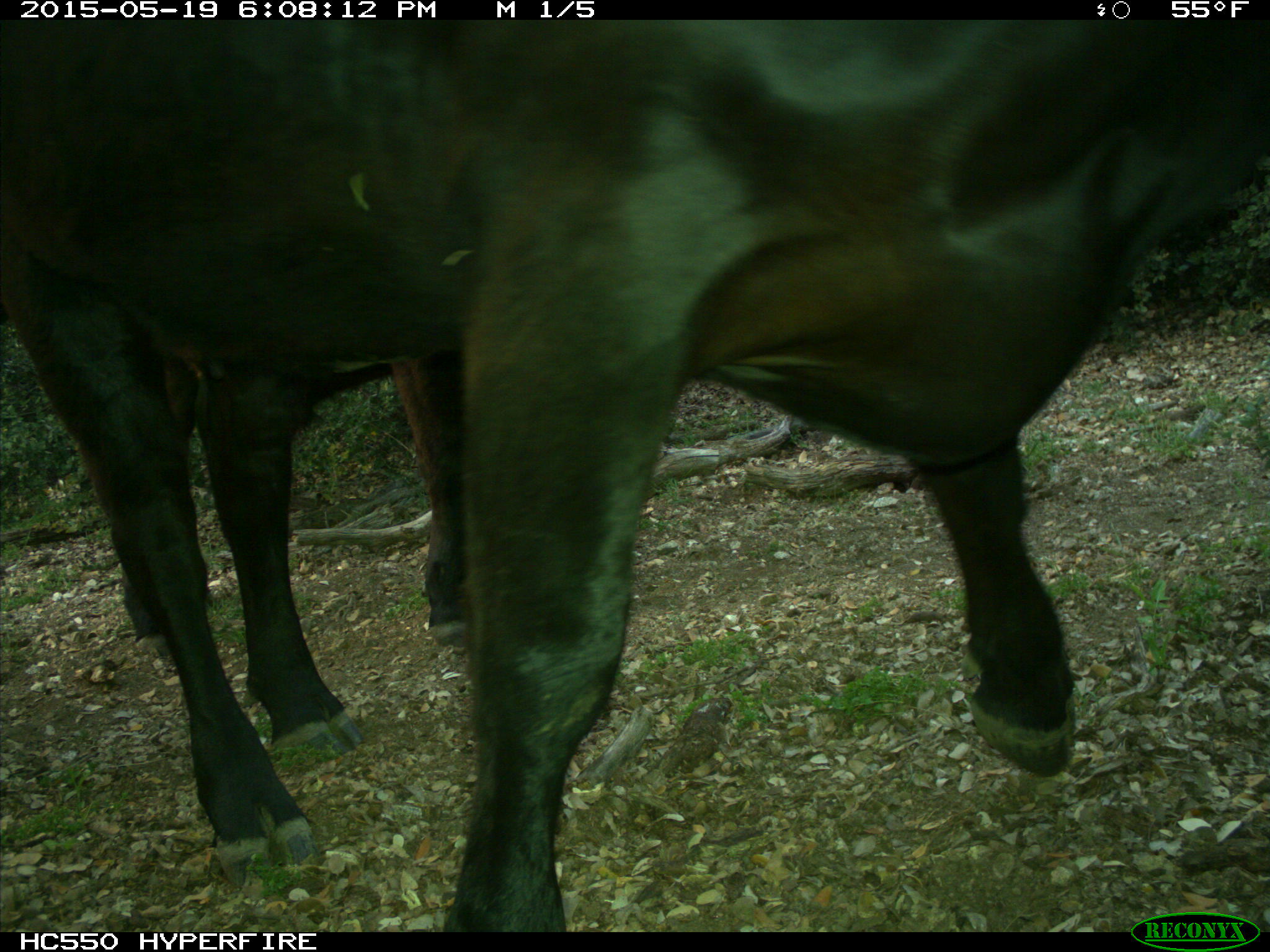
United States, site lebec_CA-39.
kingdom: Animalia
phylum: Chordata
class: Mammalia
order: Artiodactyla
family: Bovidae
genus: Bos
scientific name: Bos taurus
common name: domestic cow